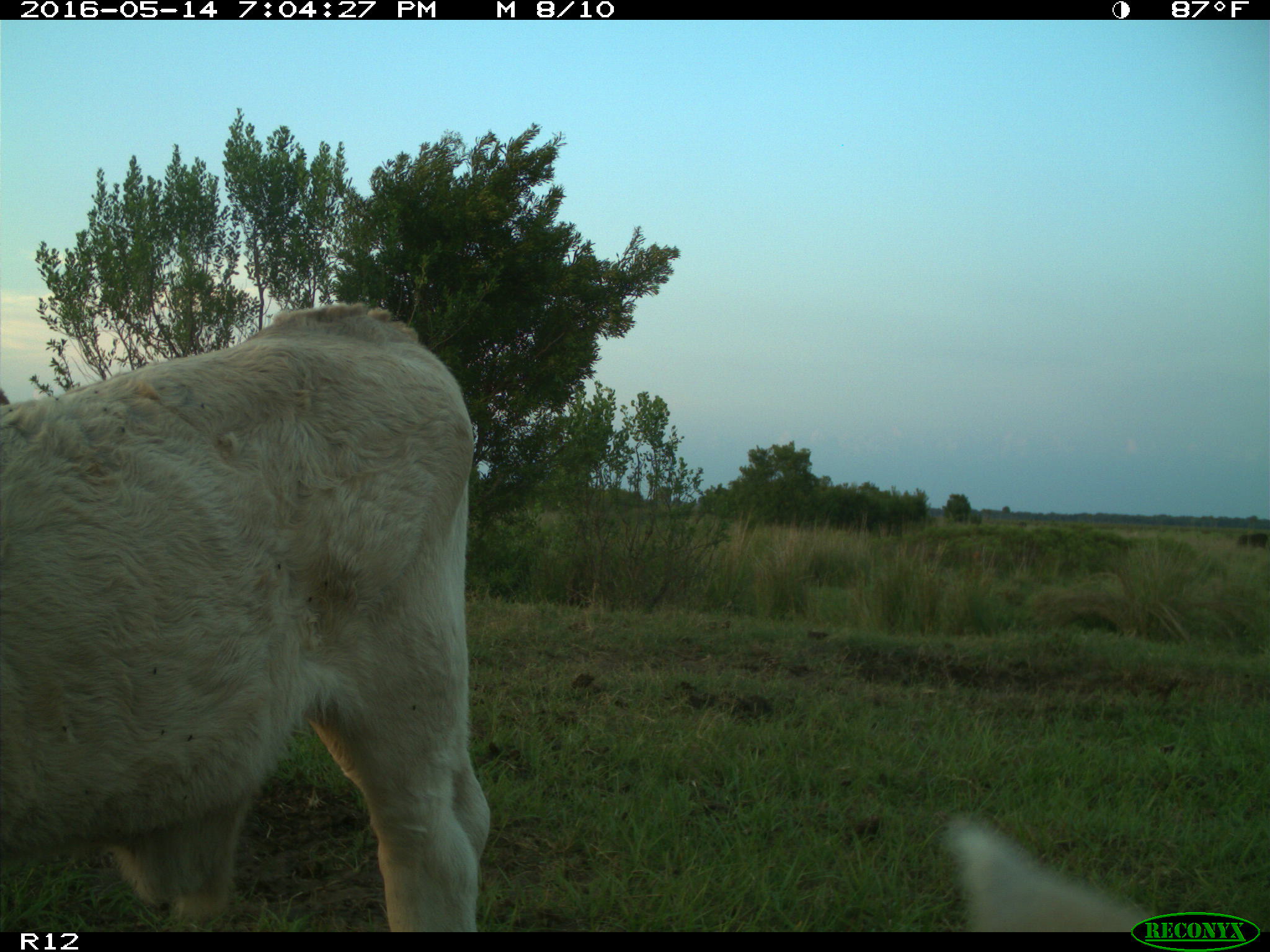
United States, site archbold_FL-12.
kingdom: Animalia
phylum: Chordata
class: Mammalia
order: Artiodactyla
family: Bovidae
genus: Bos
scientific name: Bos taurus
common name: domestic cow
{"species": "Bos taurus (domestic cow)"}